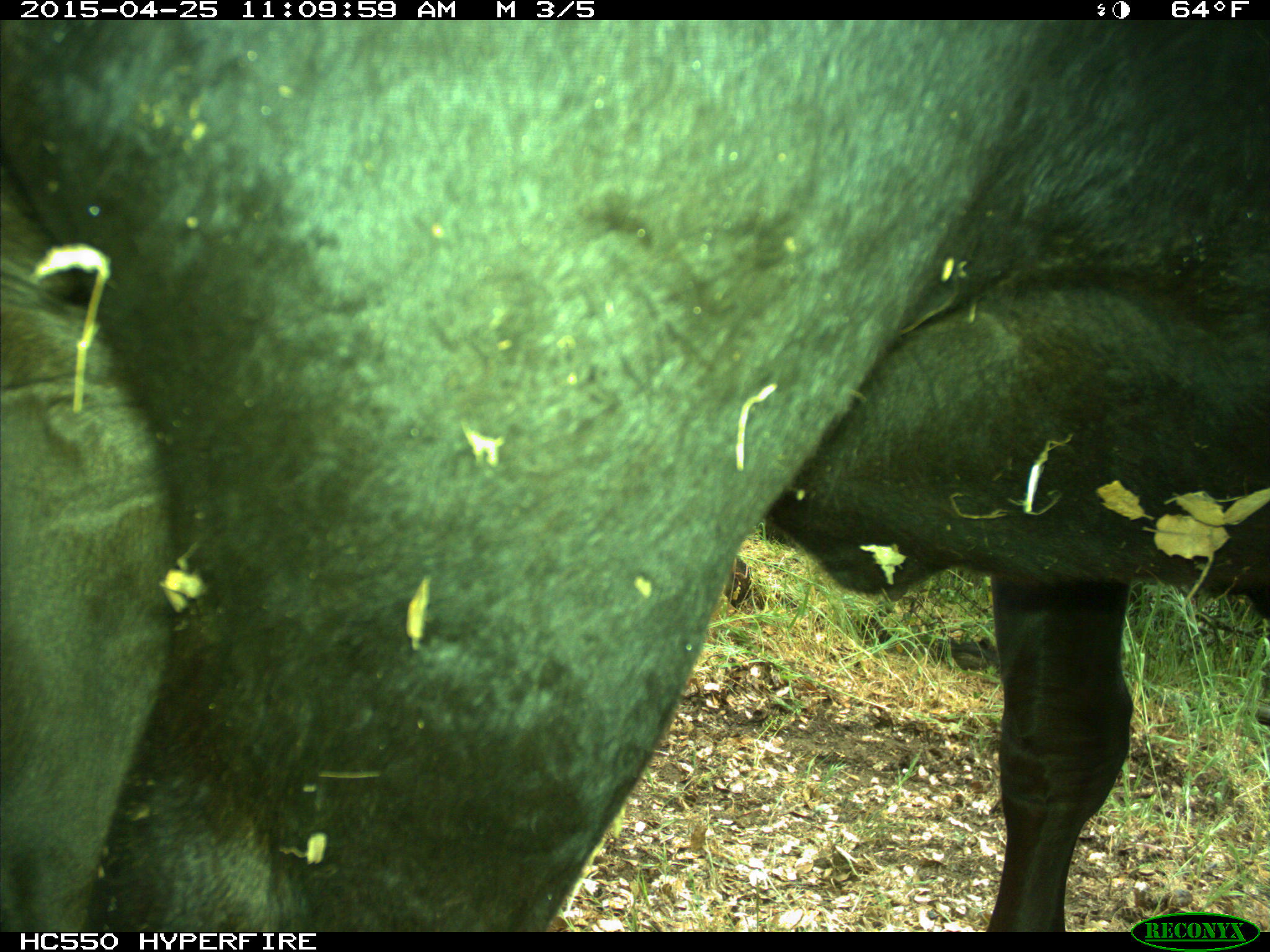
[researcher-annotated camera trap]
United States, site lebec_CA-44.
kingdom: Animalia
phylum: Chordata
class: Mammalia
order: Artiodactyla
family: Suidae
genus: Sus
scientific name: Sus scrofa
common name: wild boar